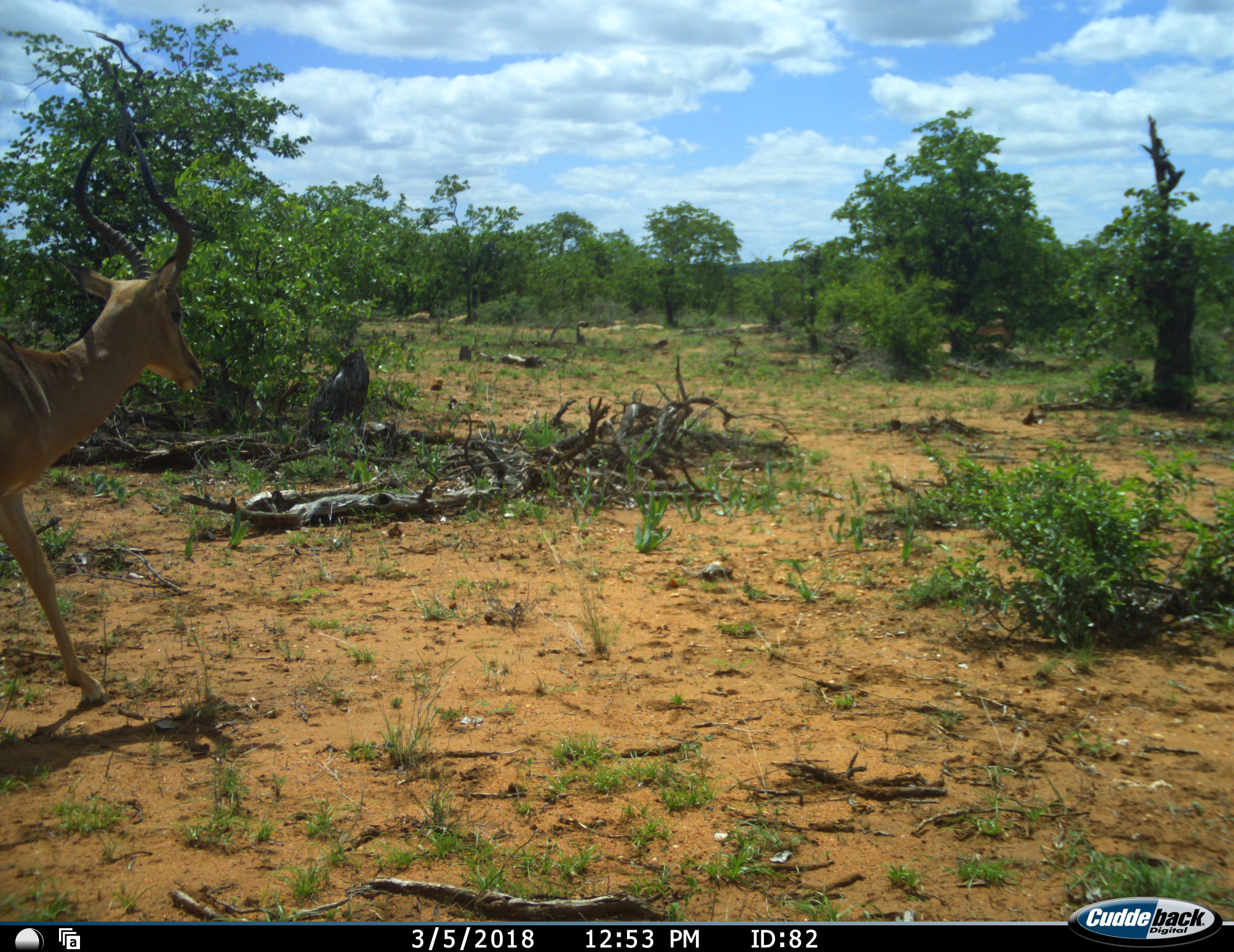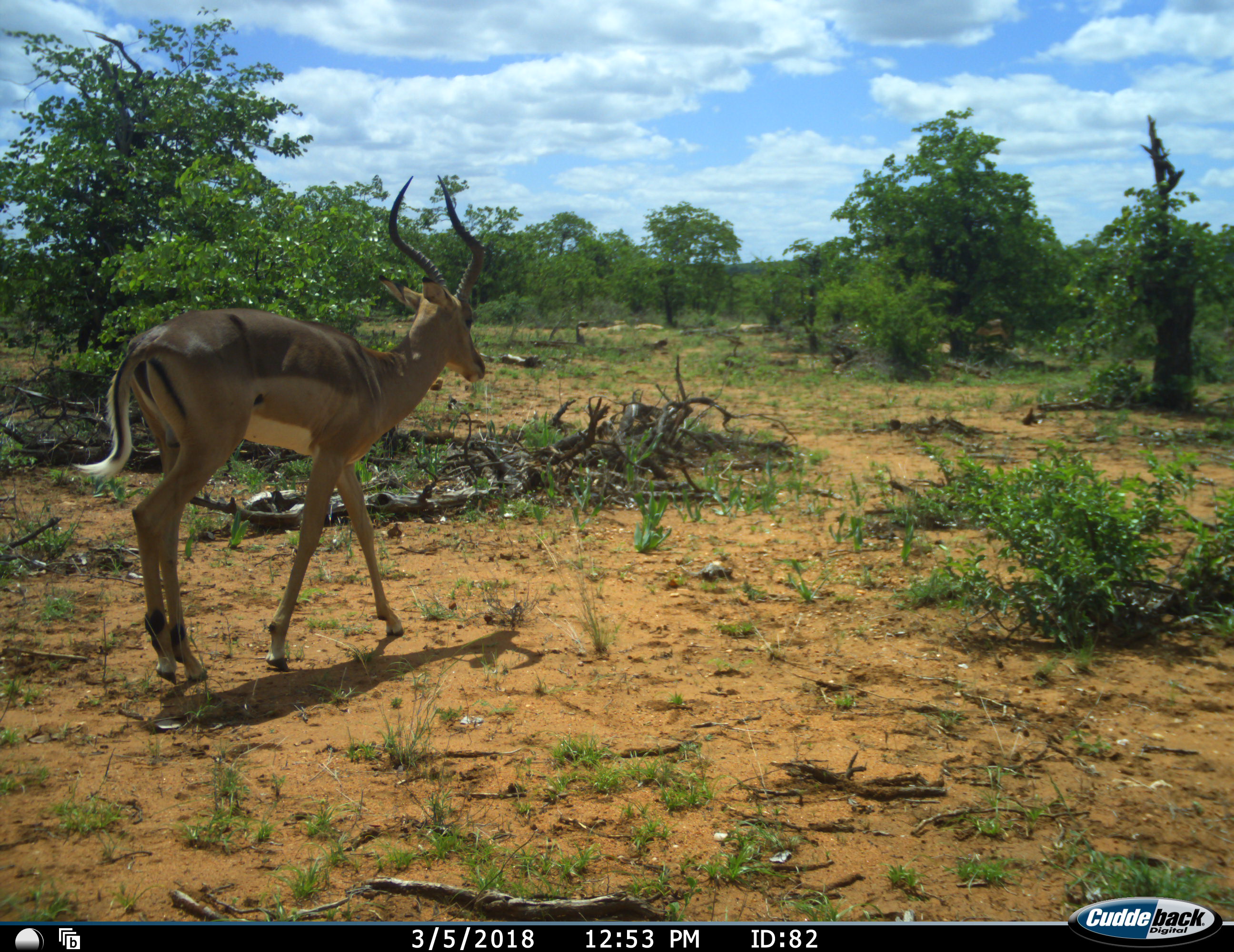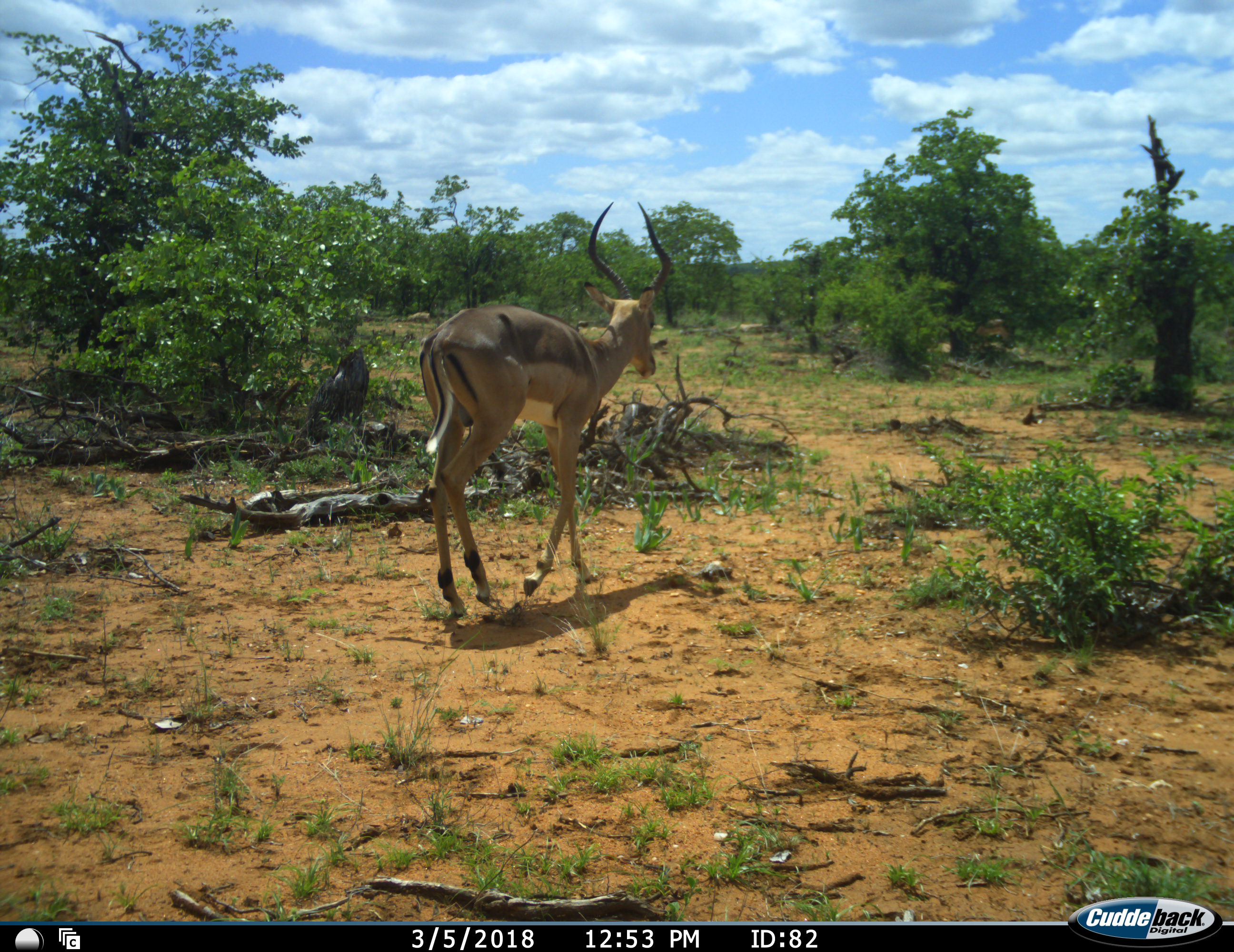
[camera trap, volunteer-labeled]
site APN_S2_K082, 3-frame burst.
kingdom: Animalia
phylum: Chordata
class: Mammalia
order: Artiodactyla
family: Bovidae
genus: Aepyceros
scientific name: Aepyceros melampus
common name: impala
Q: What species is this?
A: Impala (Aepyceros melampus).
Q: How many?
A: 1.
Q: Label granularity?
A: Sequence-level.